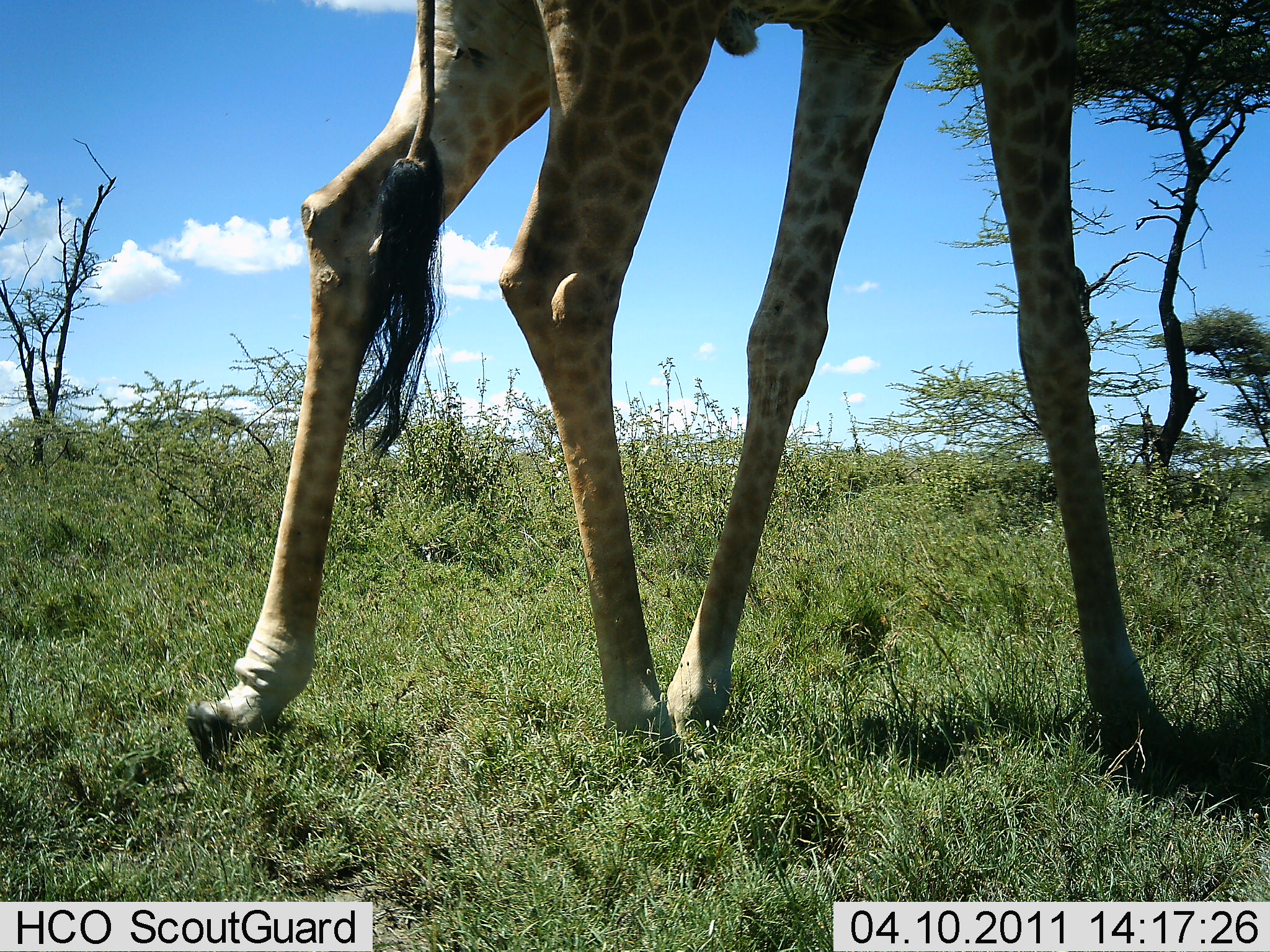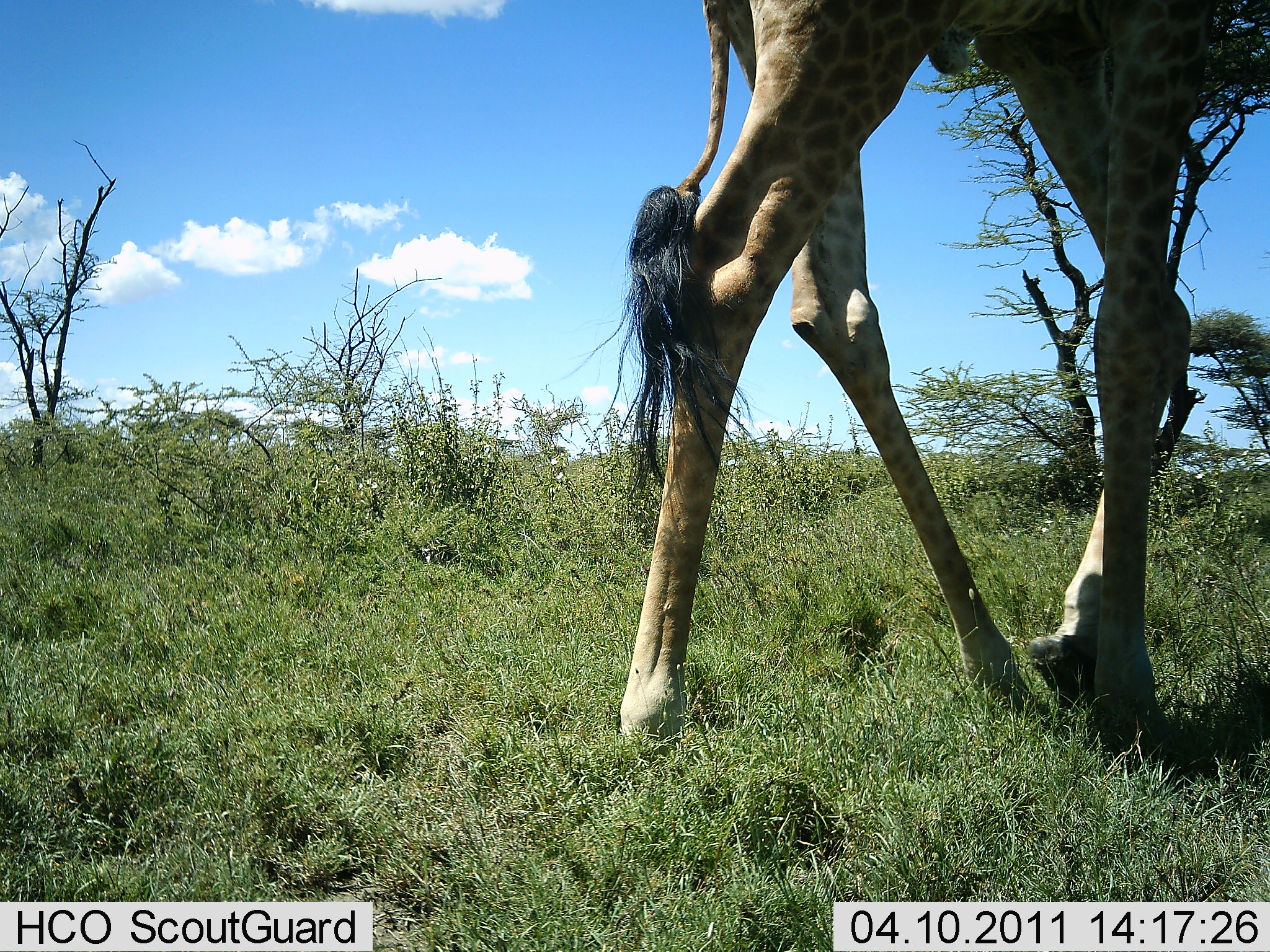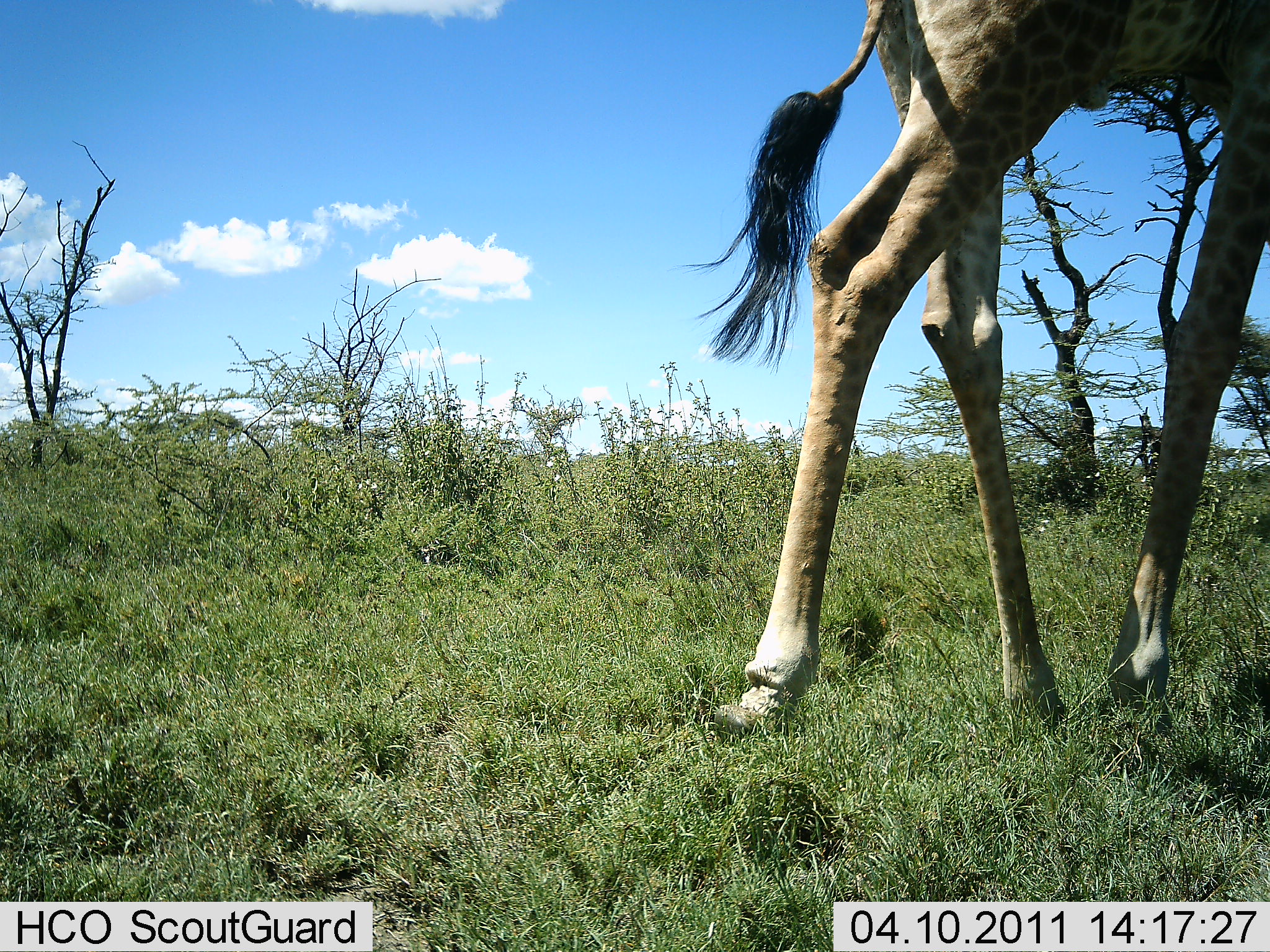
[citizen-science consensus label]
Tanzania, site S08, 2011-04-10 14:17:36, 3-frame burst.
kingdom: Animalia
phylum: Chordata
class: Mammalia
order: Artiodactyla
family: Giraffidae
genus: Giraffa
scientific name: Giraffa camelopardalis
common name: giraffe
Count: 1.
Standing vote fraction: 17%.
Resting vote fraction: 0%.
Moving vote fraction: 92%.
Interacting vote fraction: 0%.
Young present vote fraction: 0%.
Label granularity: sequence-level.